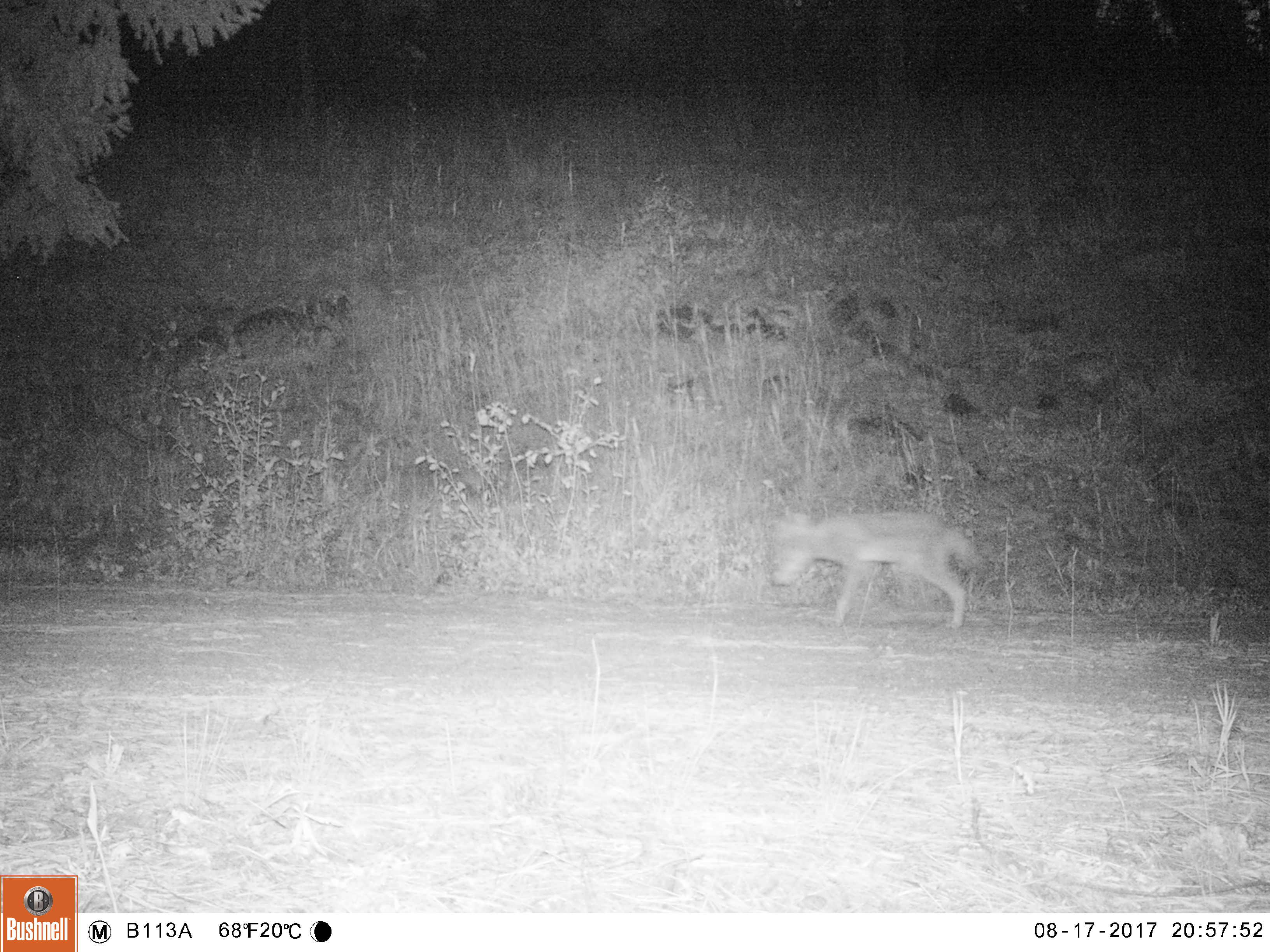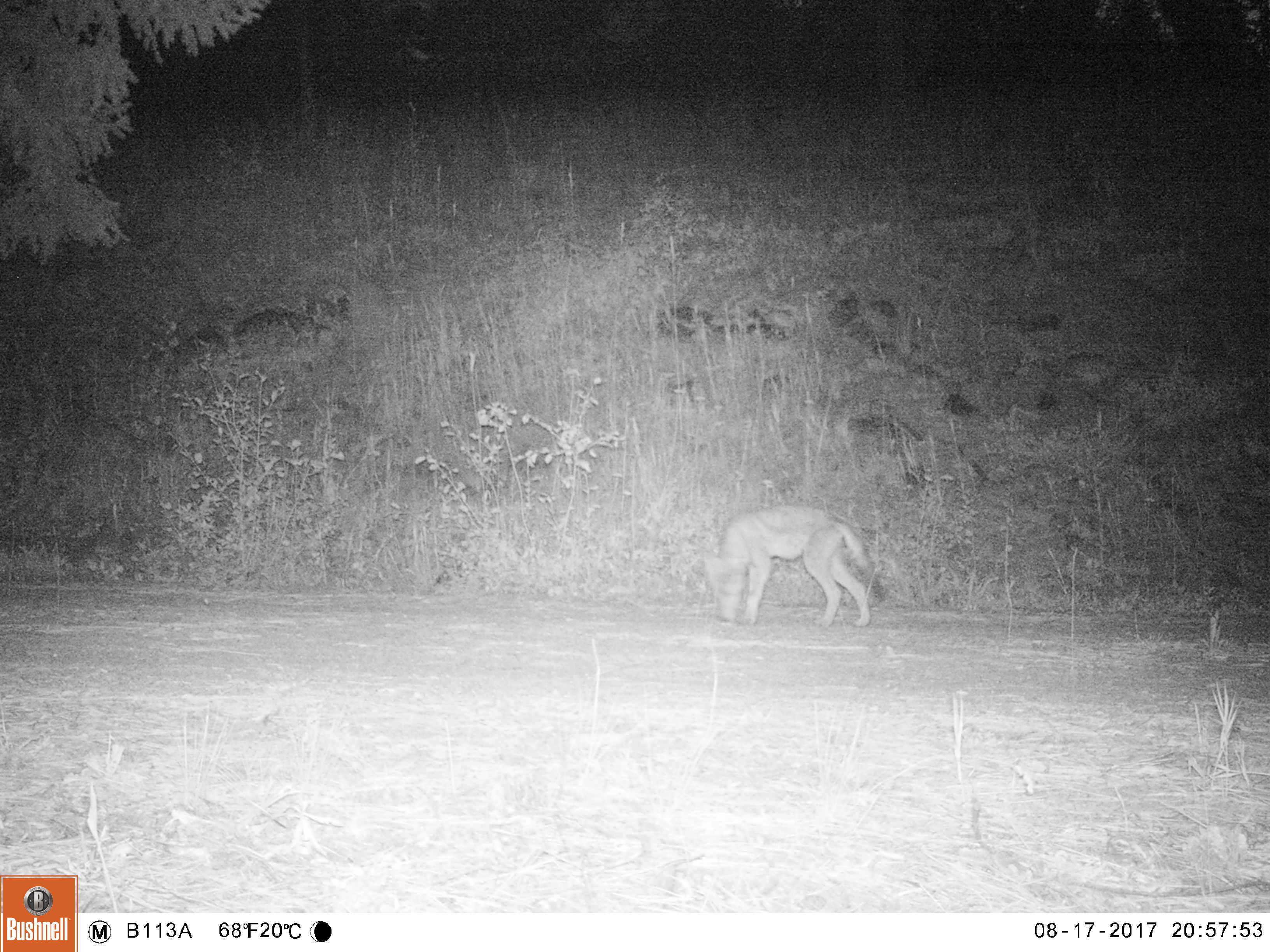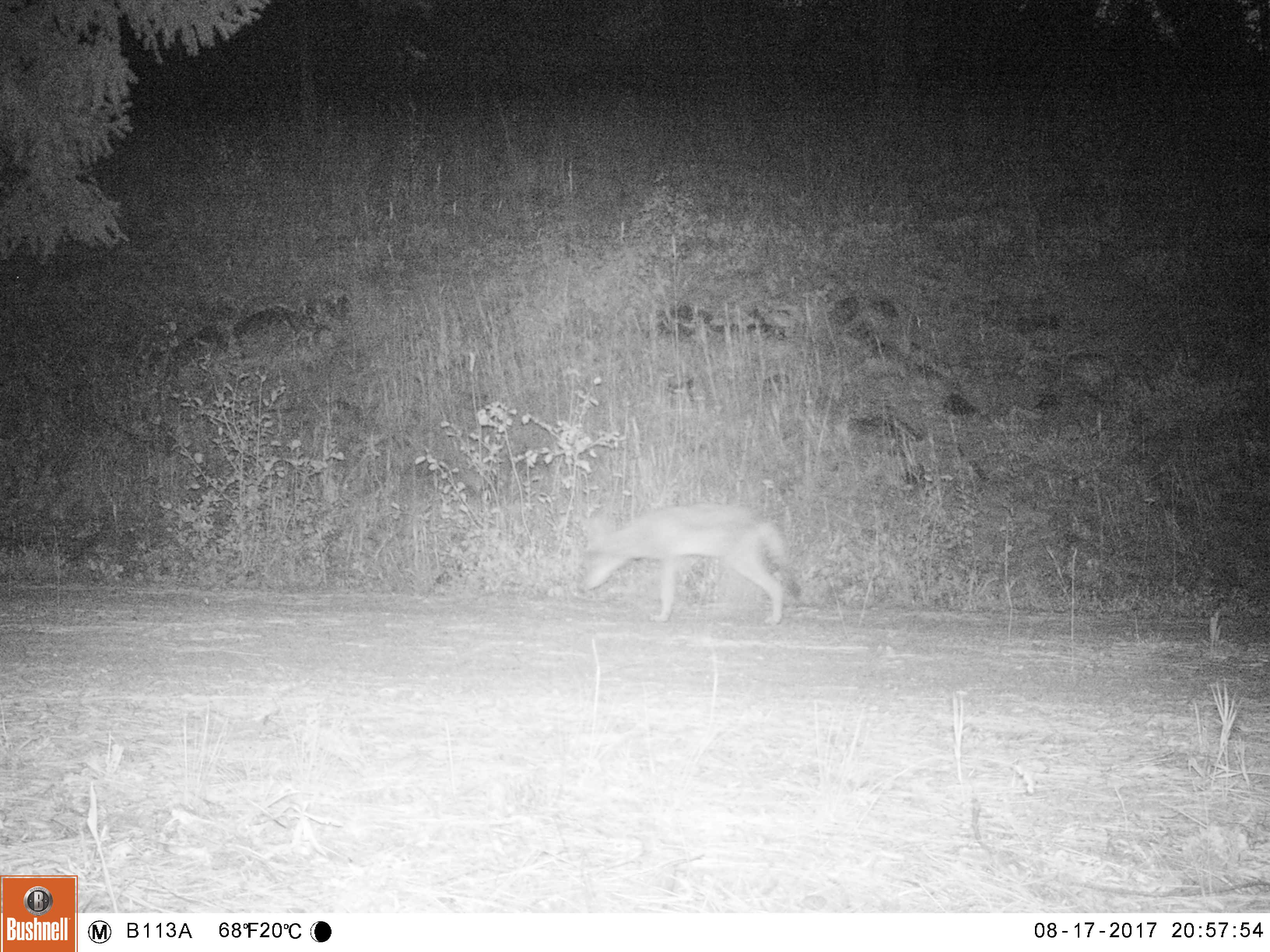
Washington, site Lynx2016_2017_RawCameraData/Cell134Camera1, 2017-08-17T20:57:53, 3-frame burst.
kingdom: Animalia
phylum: Chordata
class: Mammalia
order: Carnivora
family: Canidae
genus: Canis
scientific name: Canis latrans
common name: coyote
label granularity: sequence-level